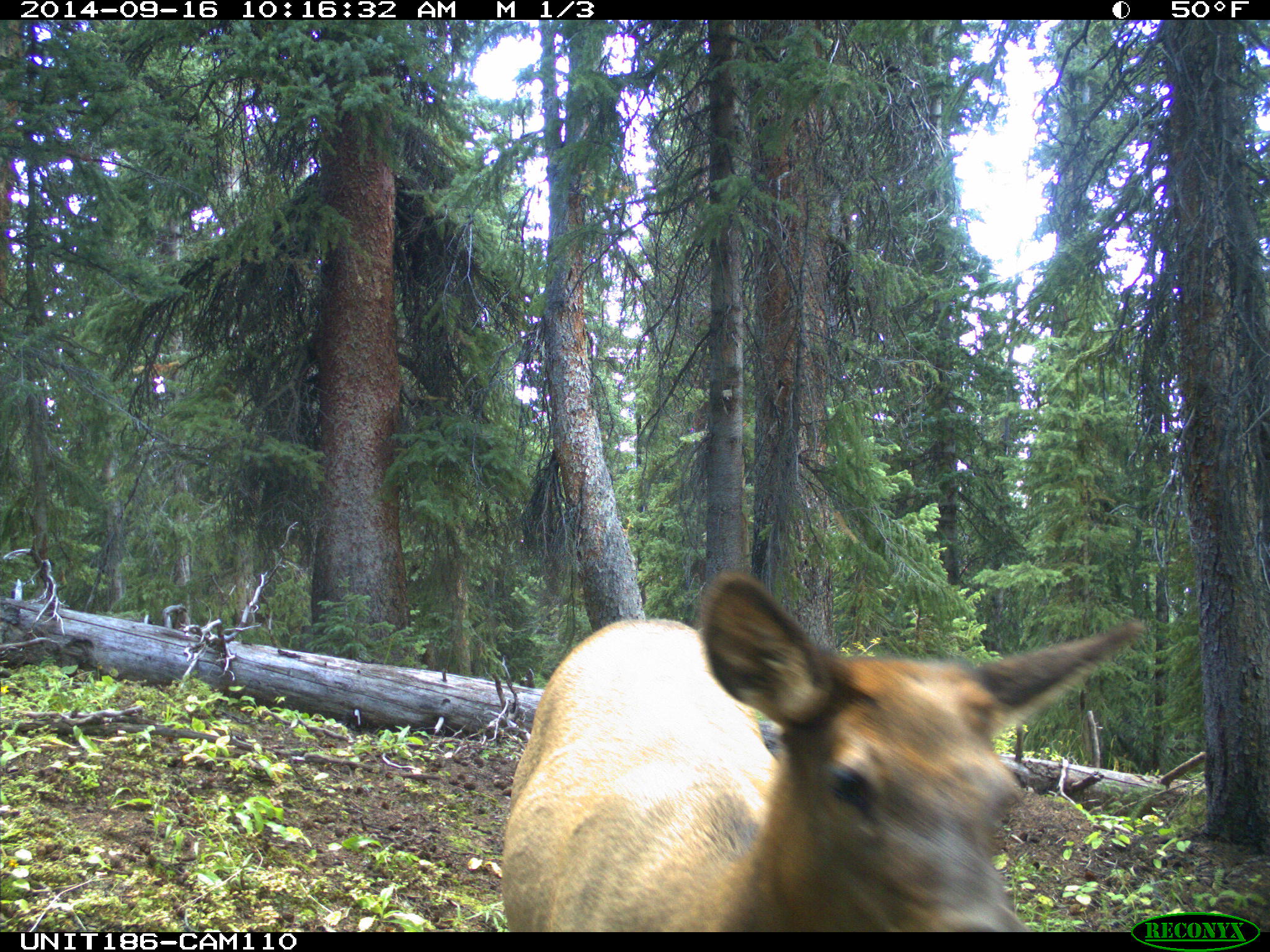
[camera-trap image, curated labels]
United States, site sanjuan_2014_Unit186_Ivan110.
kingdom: Animalia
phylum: Chordata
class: Mammalia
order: Artiodactyla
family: Cervidae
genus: Cervus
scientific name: Cervus elaphus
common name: red deer